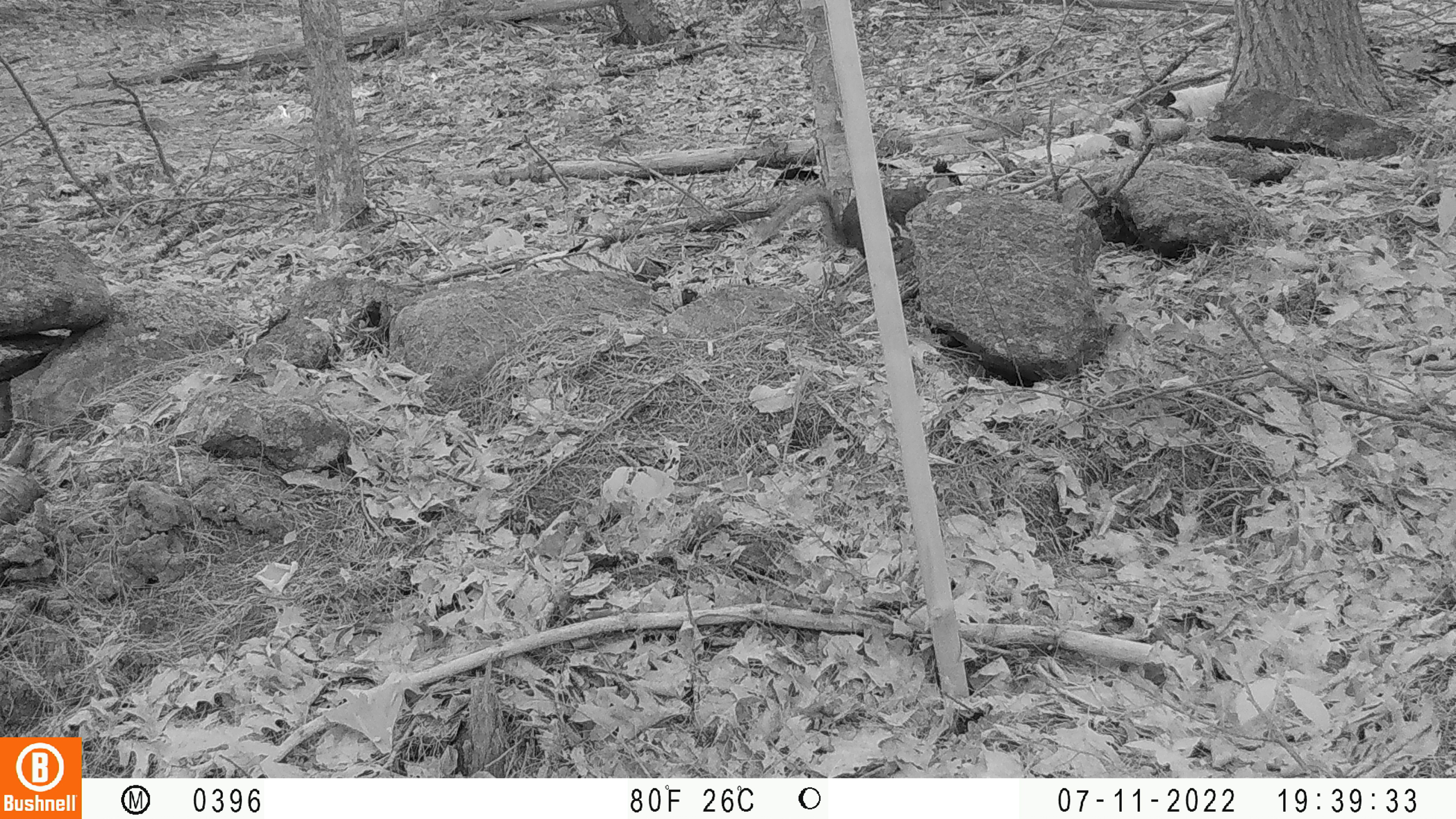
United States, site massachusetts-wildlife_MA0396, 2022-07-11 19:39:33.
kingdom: Animalia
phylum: Chordata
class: Mammalia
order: Rodentia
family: Sciuridae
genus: Tamiasciurus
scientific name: Tamiasciurus hudsonicus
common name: red squirrel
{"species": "red squirrel (Tamiasciurus hudsonicus)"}